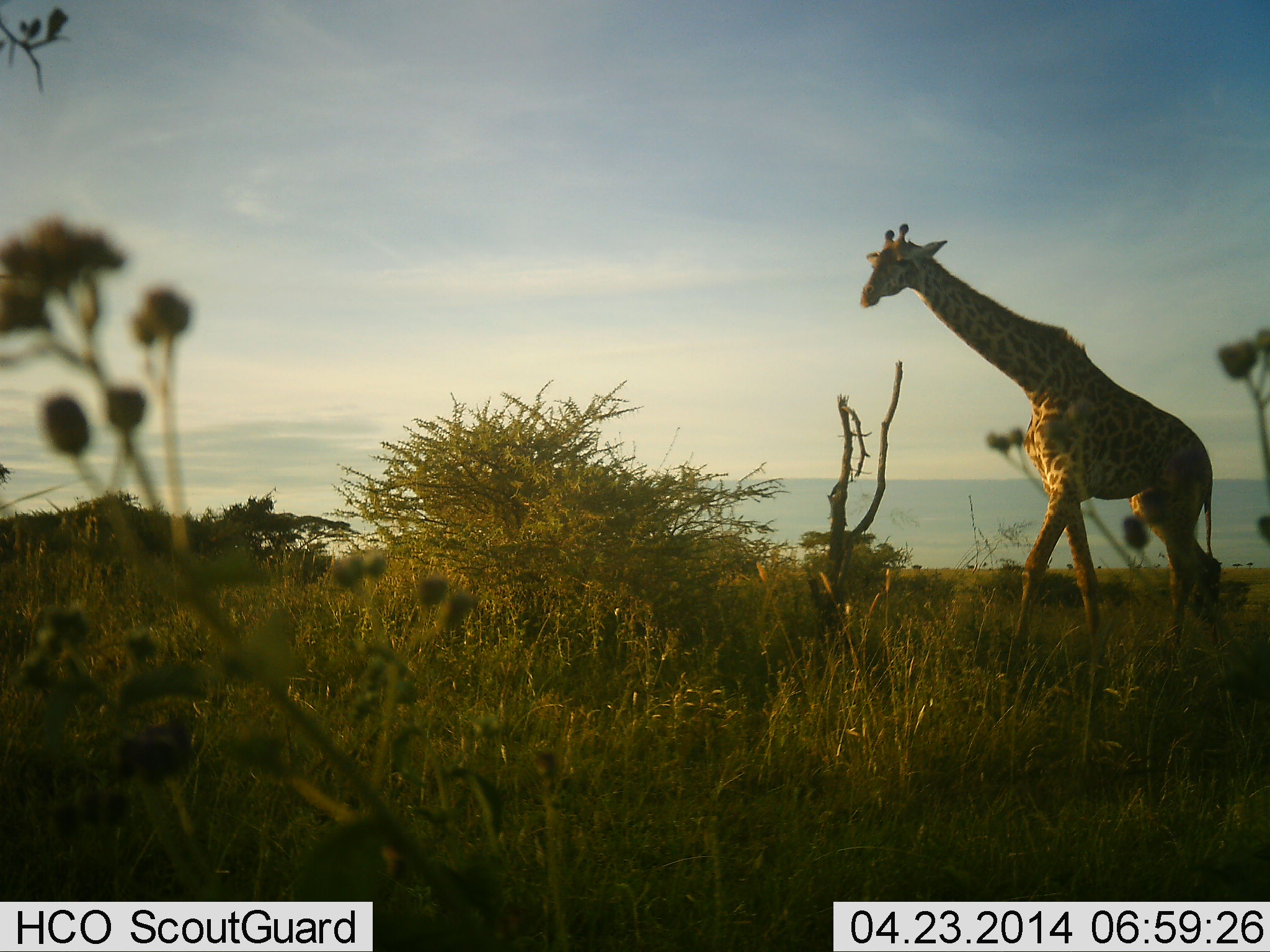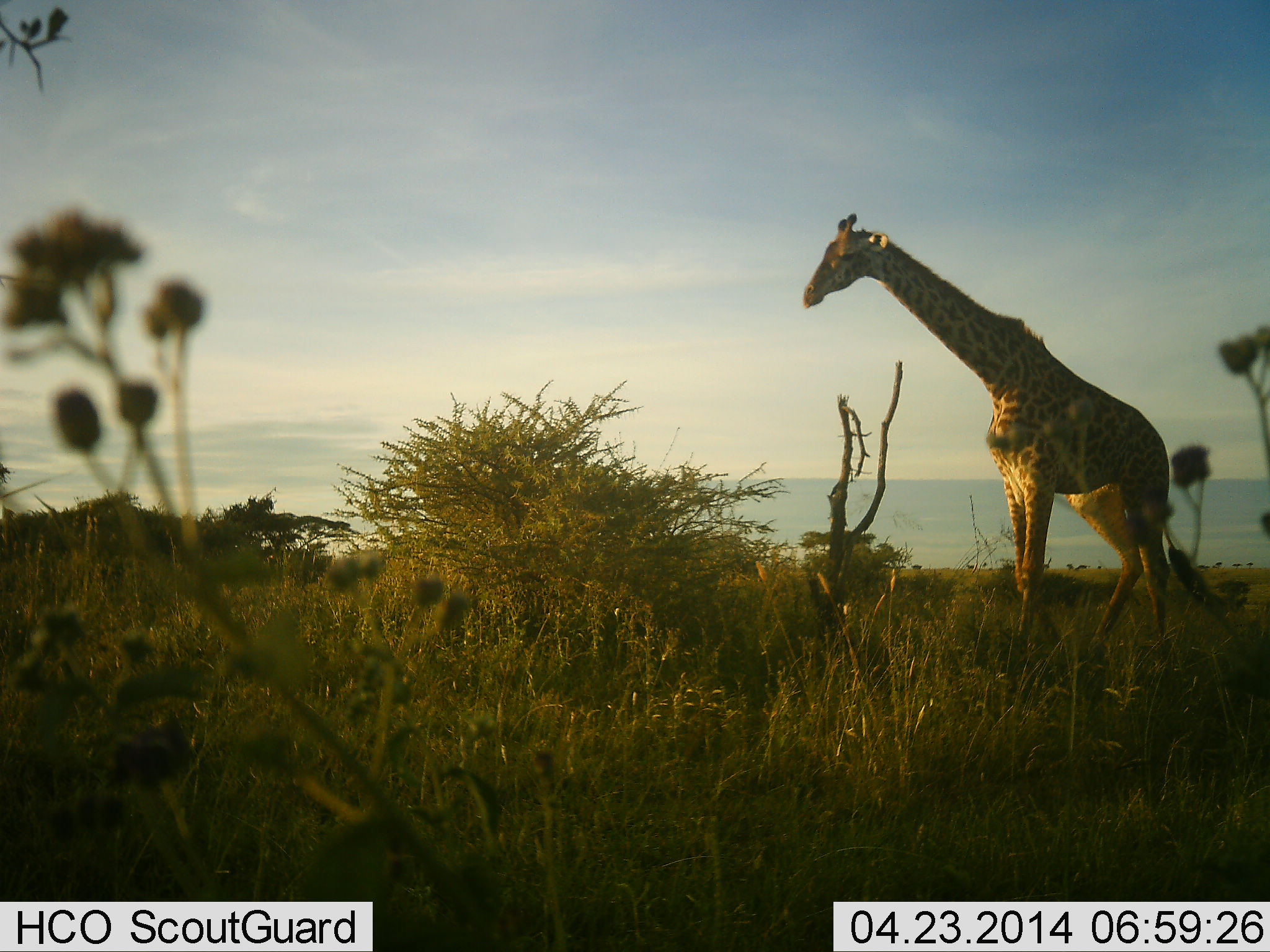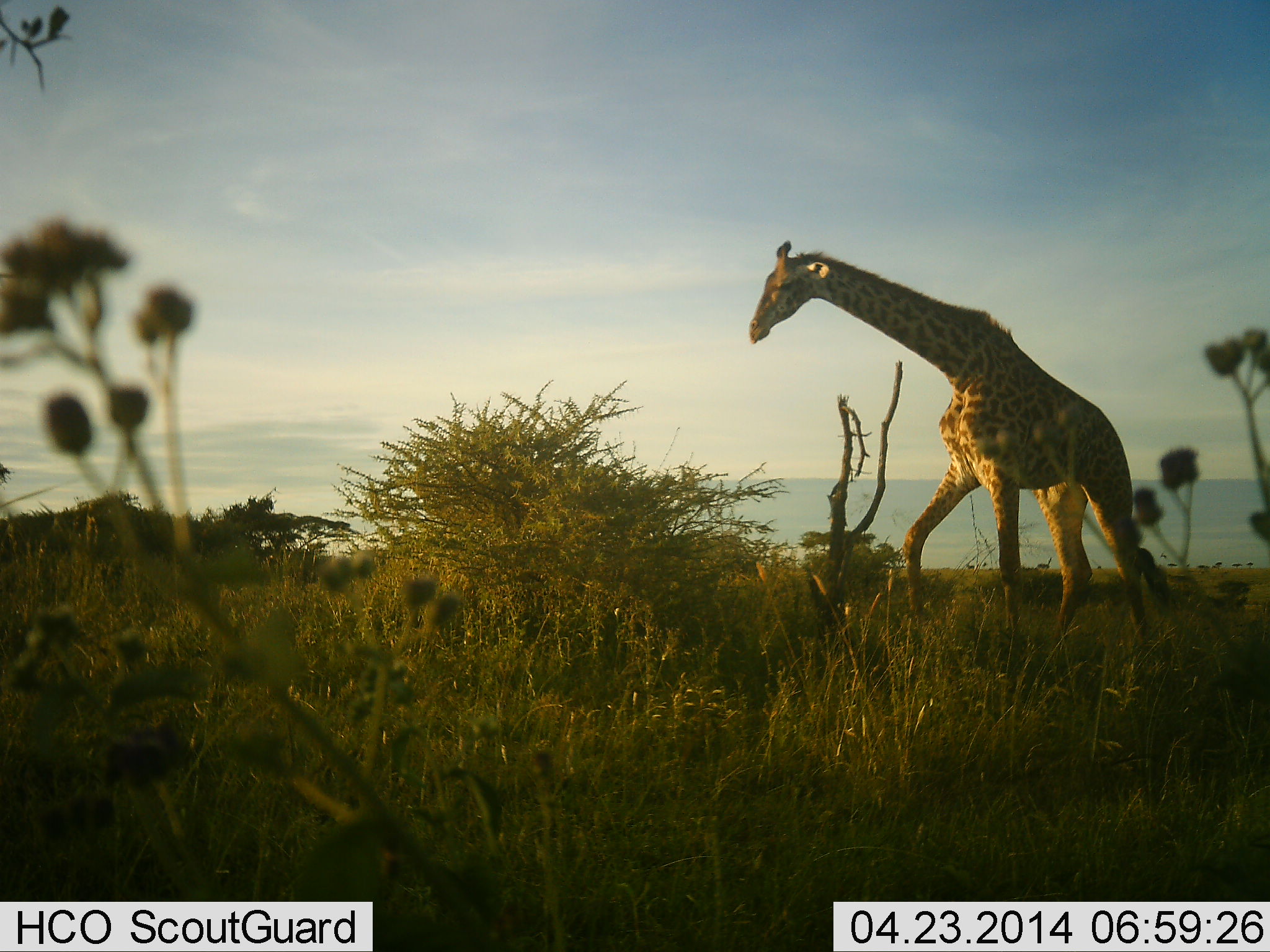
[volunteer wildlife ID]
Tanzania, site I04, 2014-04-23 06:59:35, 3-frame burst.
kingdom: Animalia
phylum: Chordata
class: Mammalia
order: Artiodactyla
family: Giraffidae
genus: Giraffa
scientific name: Giraffa camelopardalis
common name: giraffe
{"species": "giraffe (Giraffa camelopardalis)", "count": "1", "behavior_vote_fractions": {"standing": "8%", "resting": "0%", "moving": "92%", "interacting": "0%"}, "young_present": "0%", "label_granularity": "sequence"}